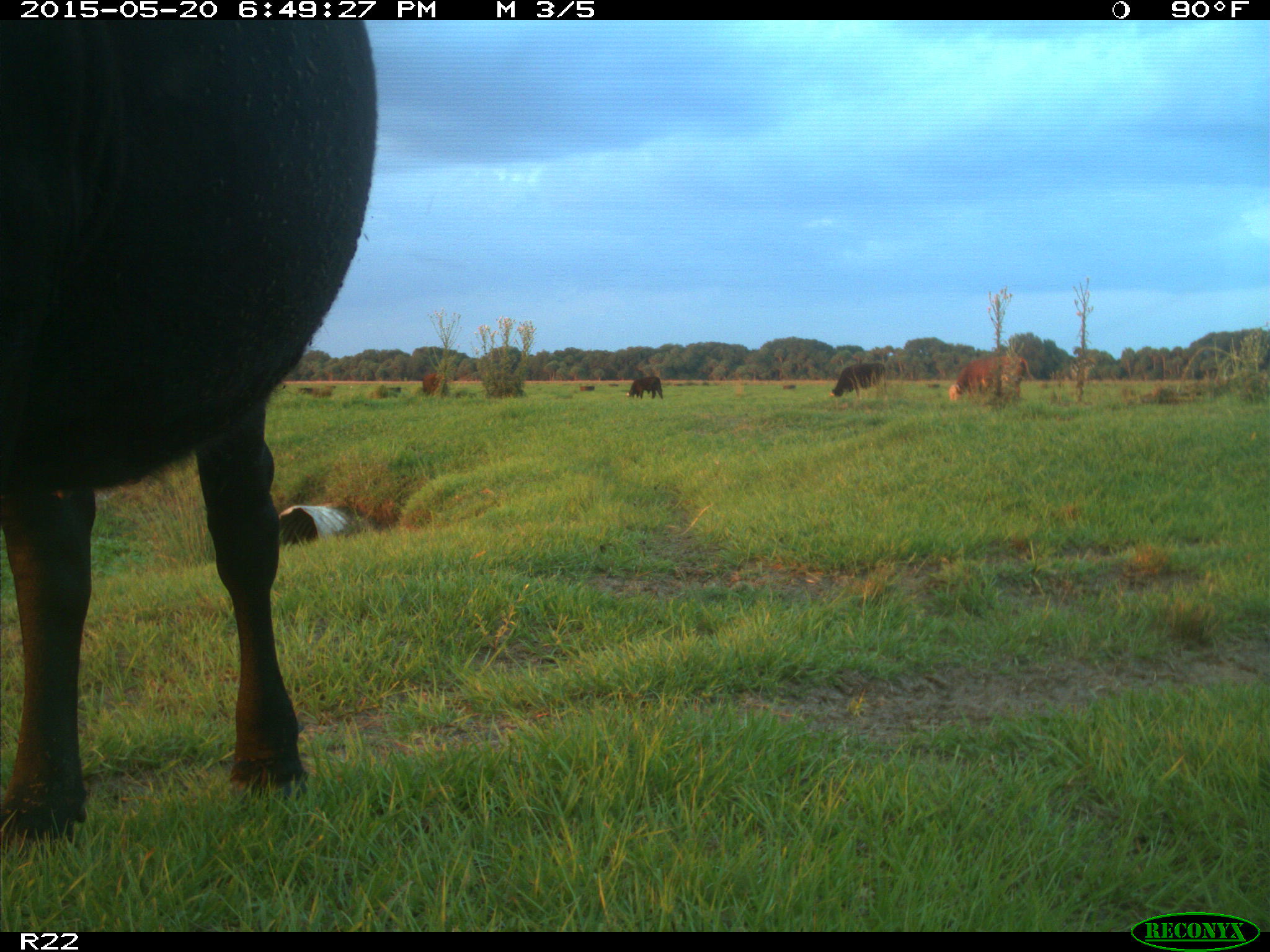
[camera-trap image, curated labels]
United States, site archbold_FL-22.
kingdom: Animalia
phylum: Chordata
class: Mammalia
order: Artiodactyla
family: Bovidae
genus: Bos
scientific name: Bos taurus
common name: domestic cow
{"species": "Bos taurus (domestic cow)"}